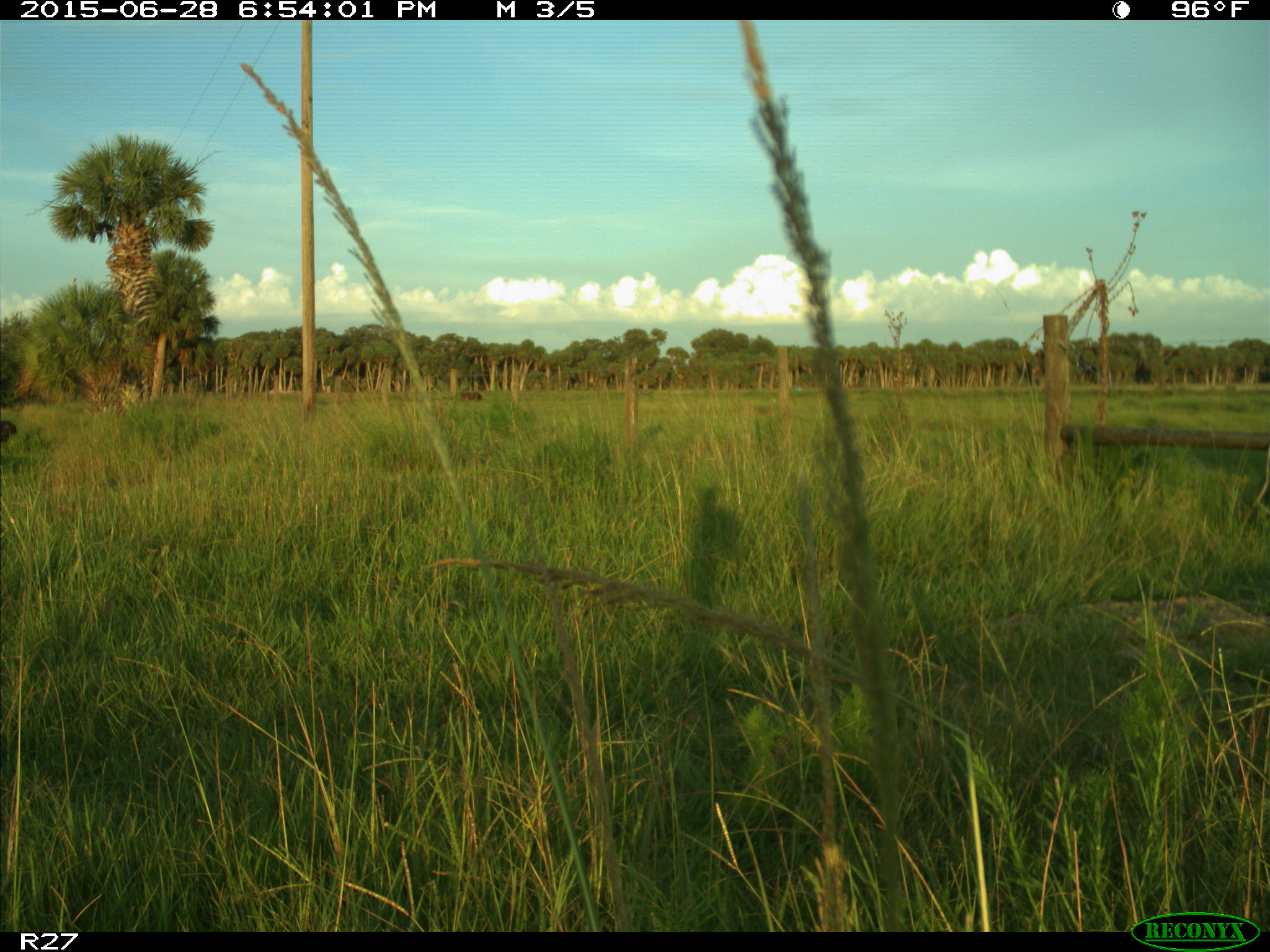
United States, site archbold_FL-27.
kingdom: Animalia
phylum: Chordata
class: Mammalia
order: Artiodactyla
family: Bovidae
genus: Bos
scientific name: Bos taurus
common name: domestic cow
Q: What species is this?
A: Bos taurus (domestic cow).